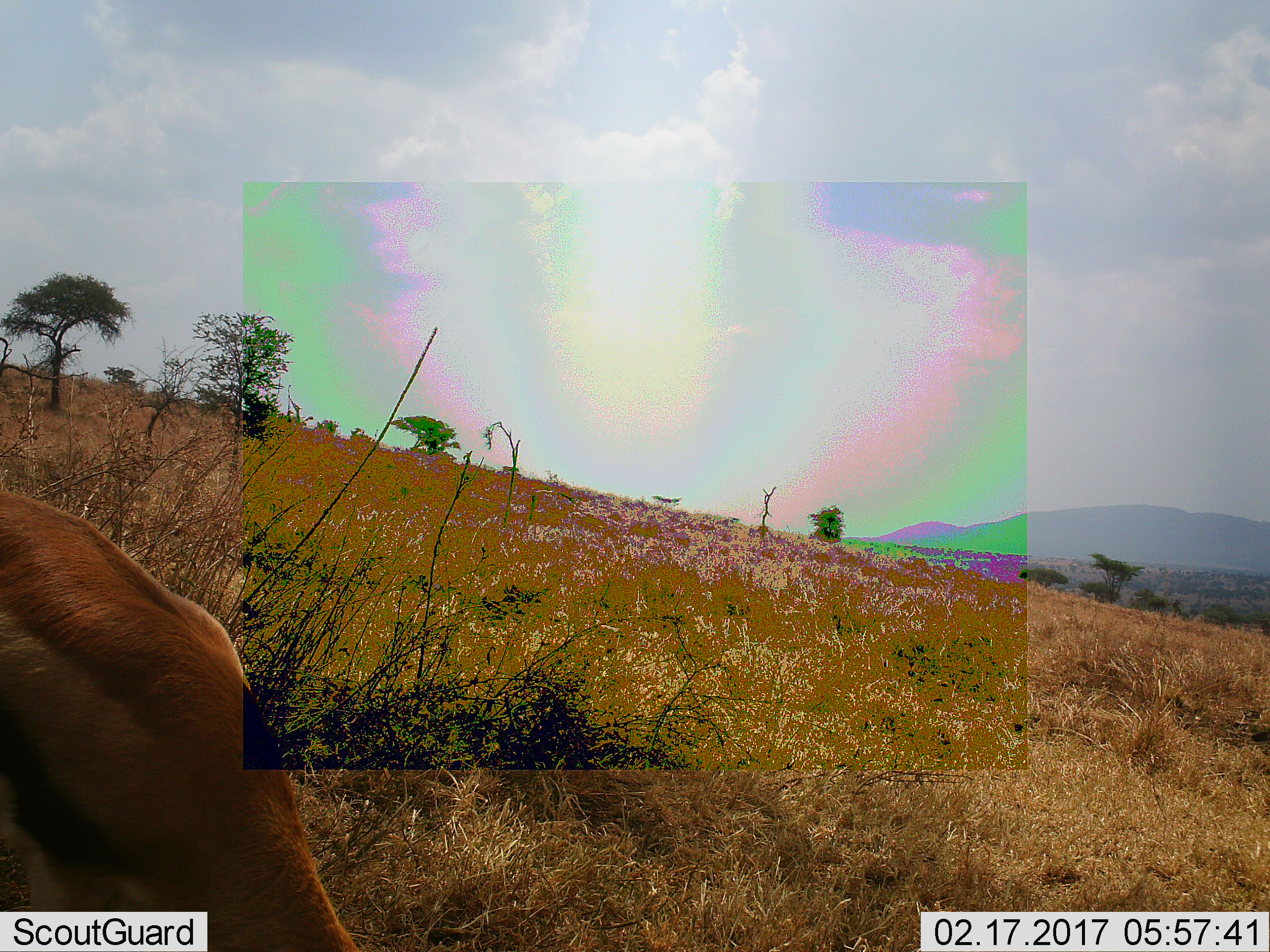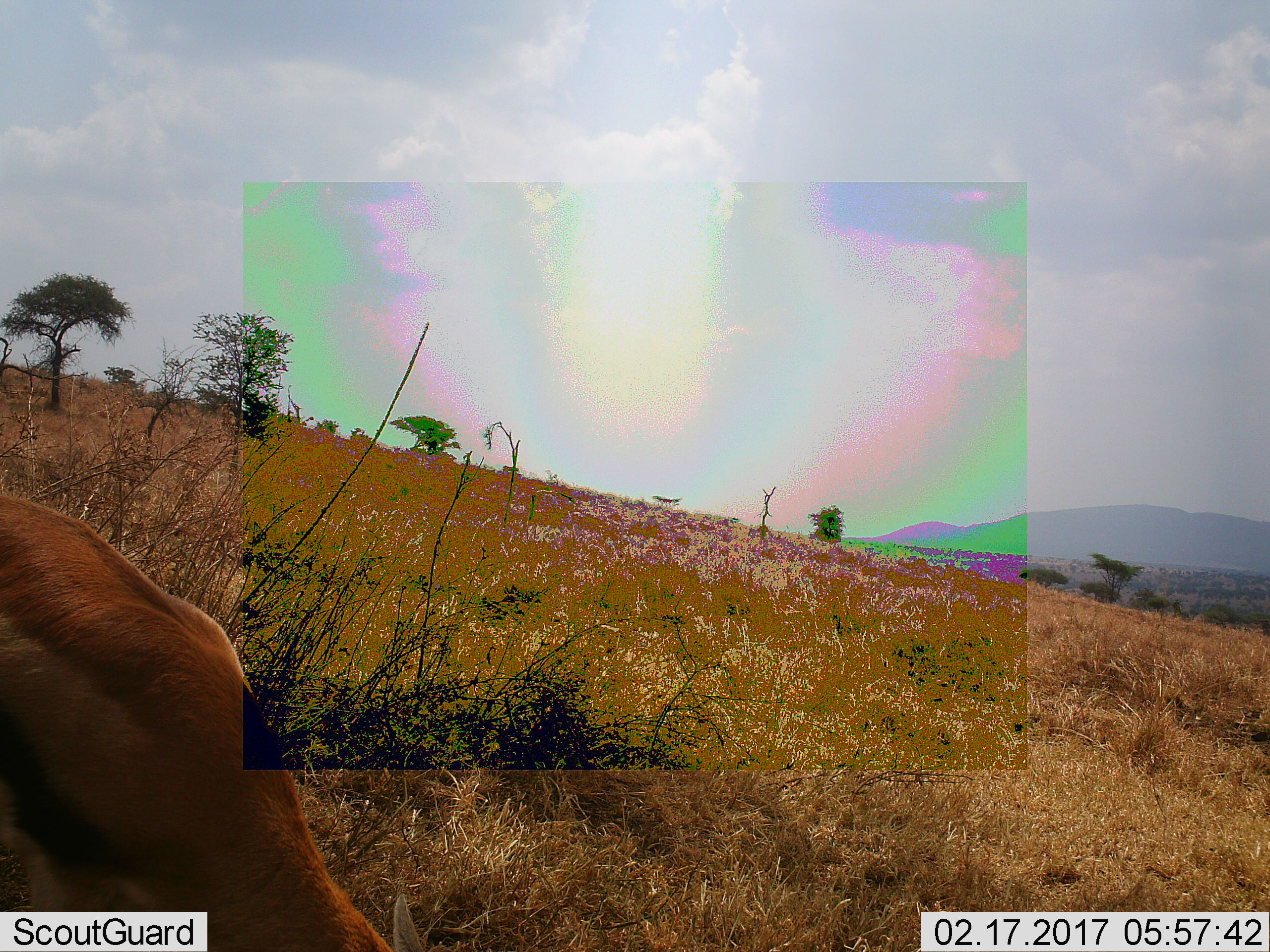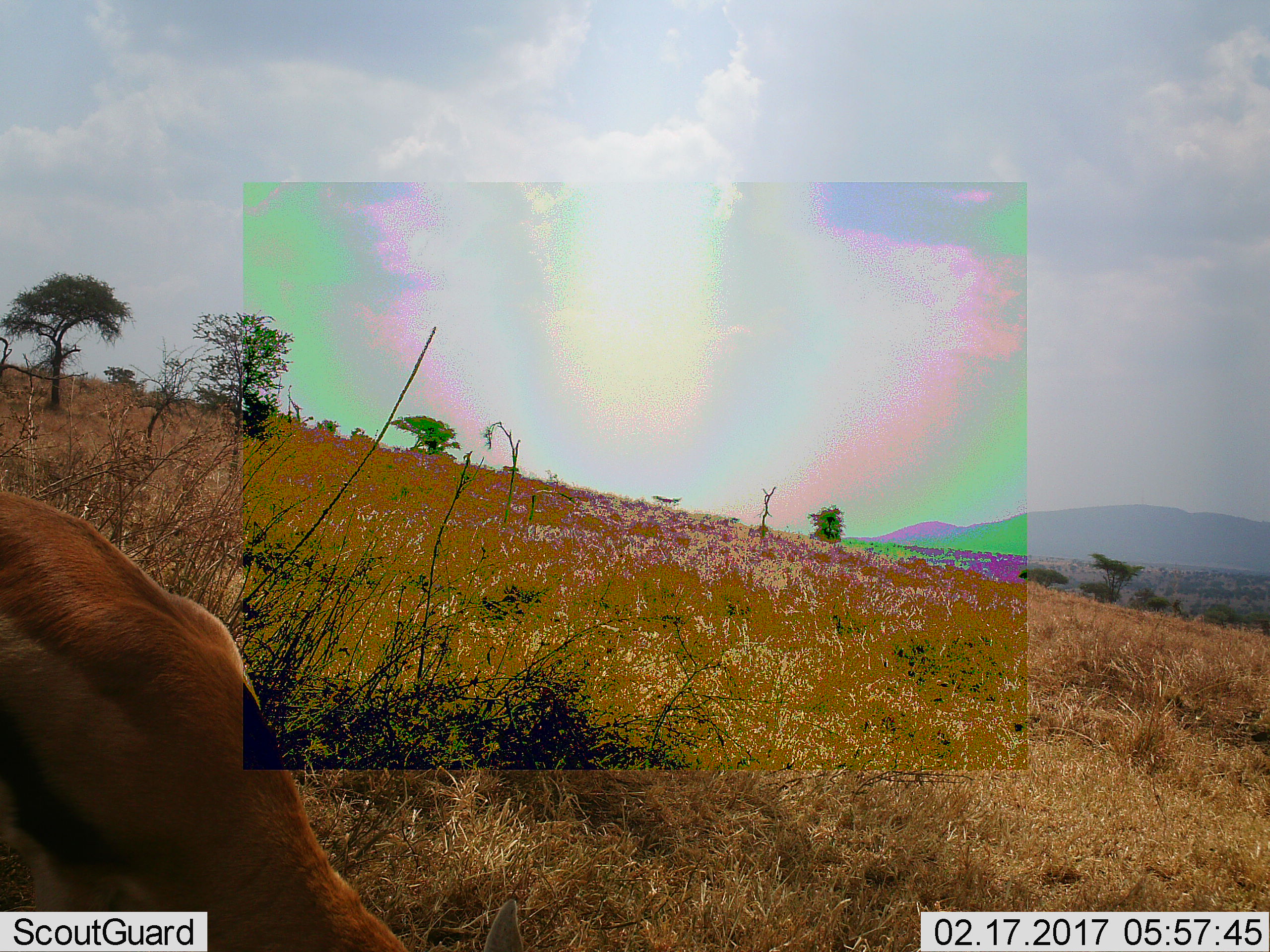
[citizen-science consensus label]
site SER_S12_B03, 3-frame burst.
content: unidentified animal